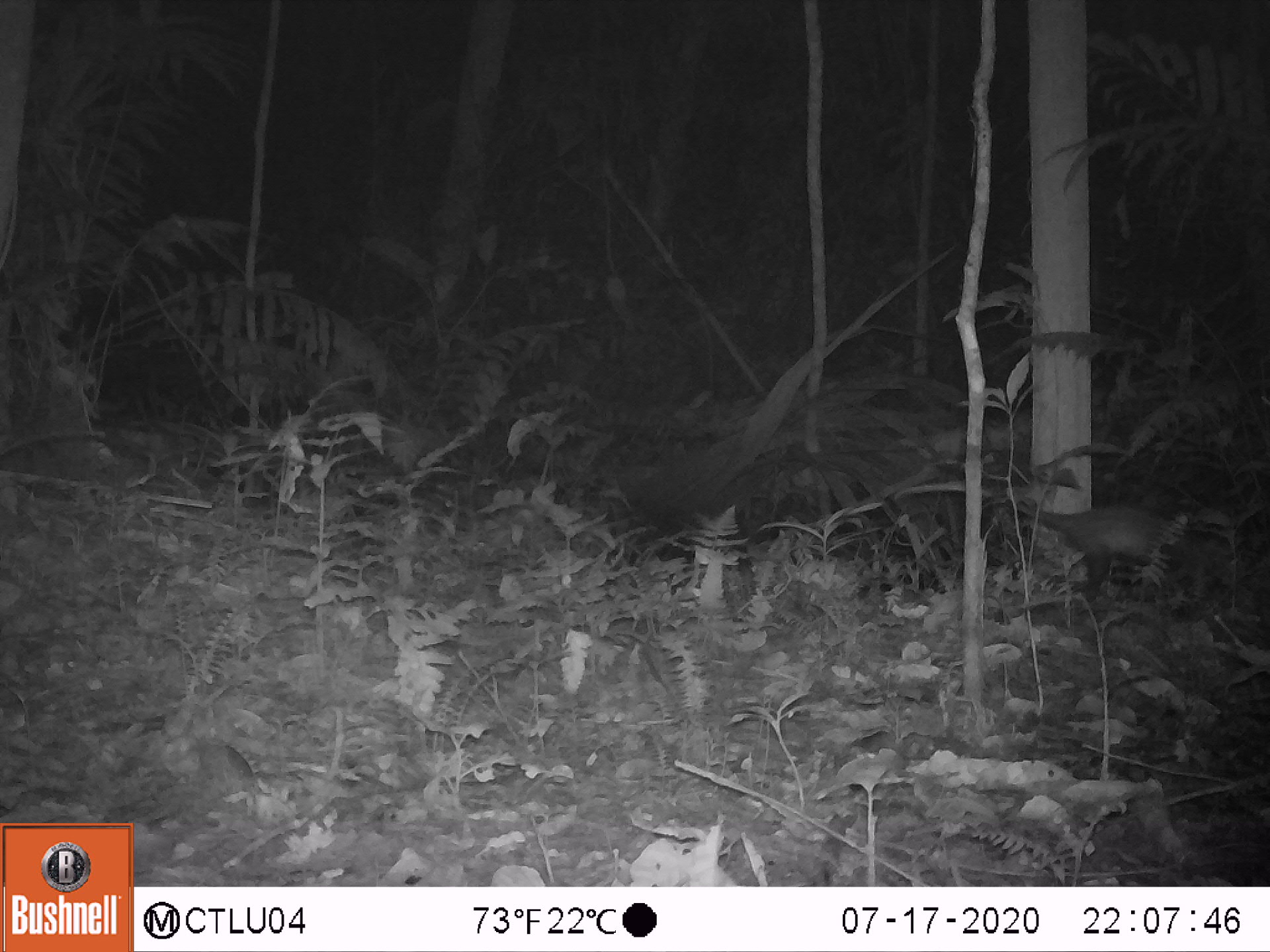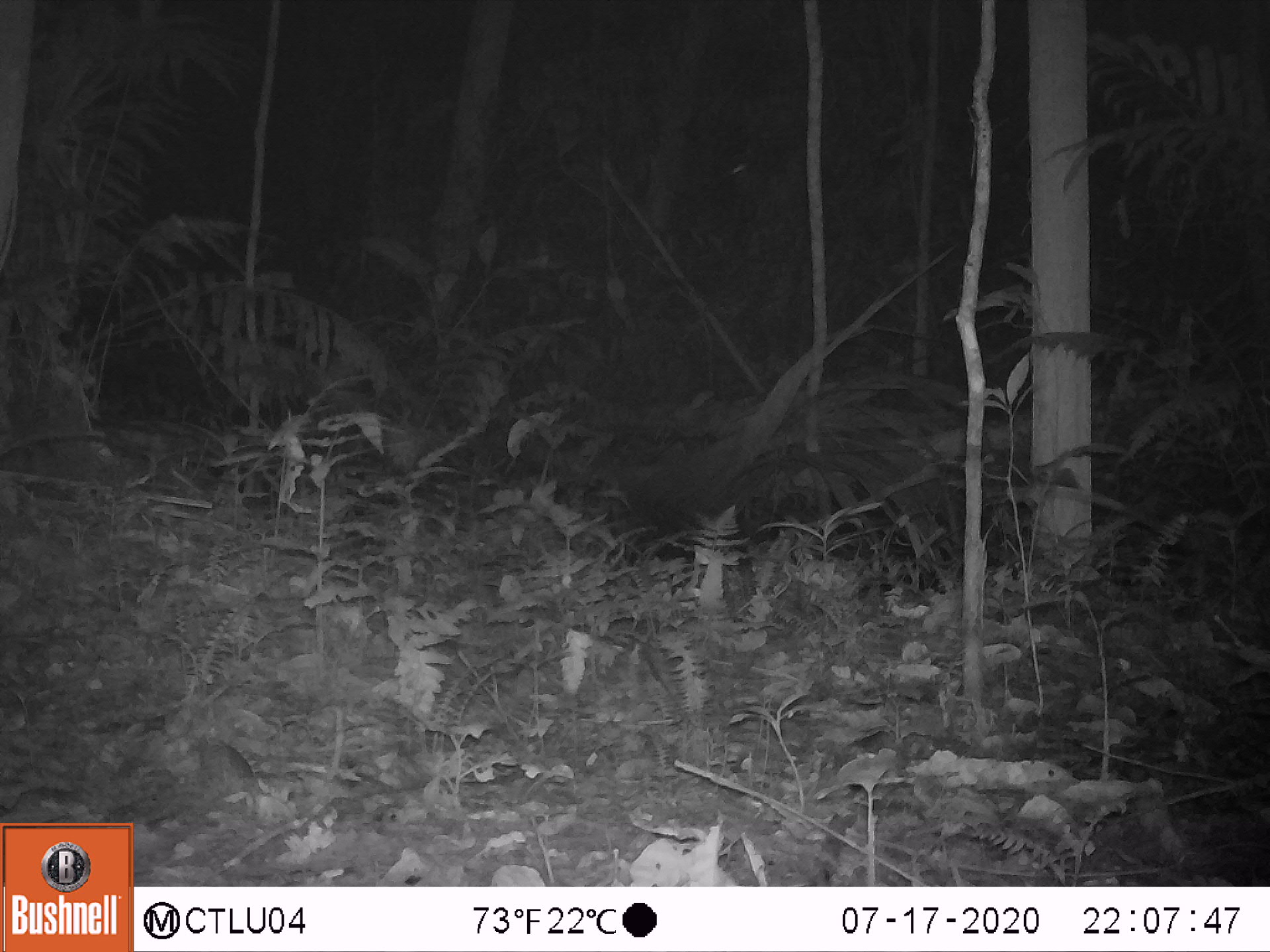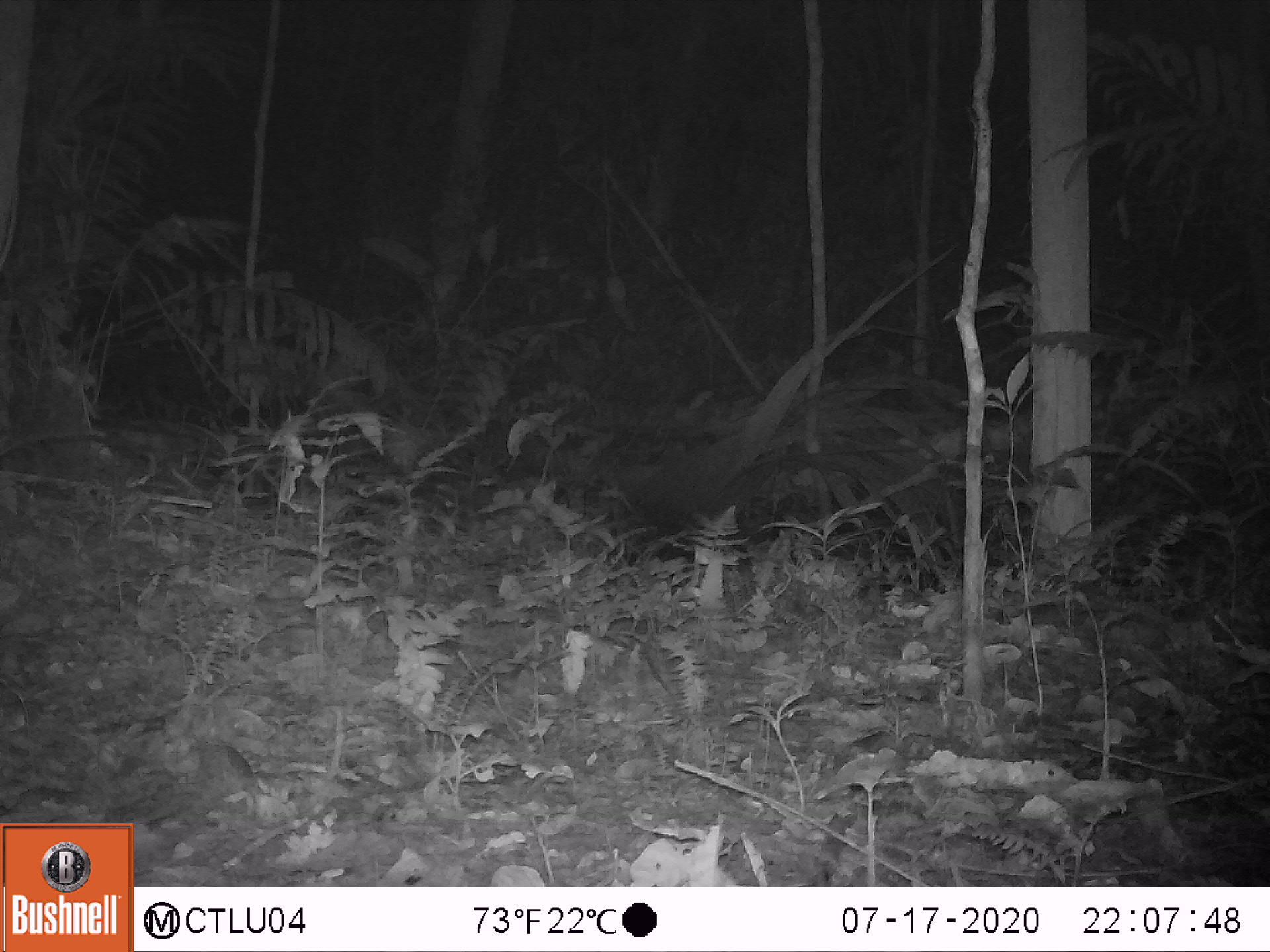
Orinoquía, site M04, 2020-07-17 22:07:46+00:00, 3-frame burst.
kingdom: Animalia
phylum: Chordata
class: Mammalia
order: Didelphimorphia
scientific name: Didelphimorphia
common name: possum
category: unknown possum